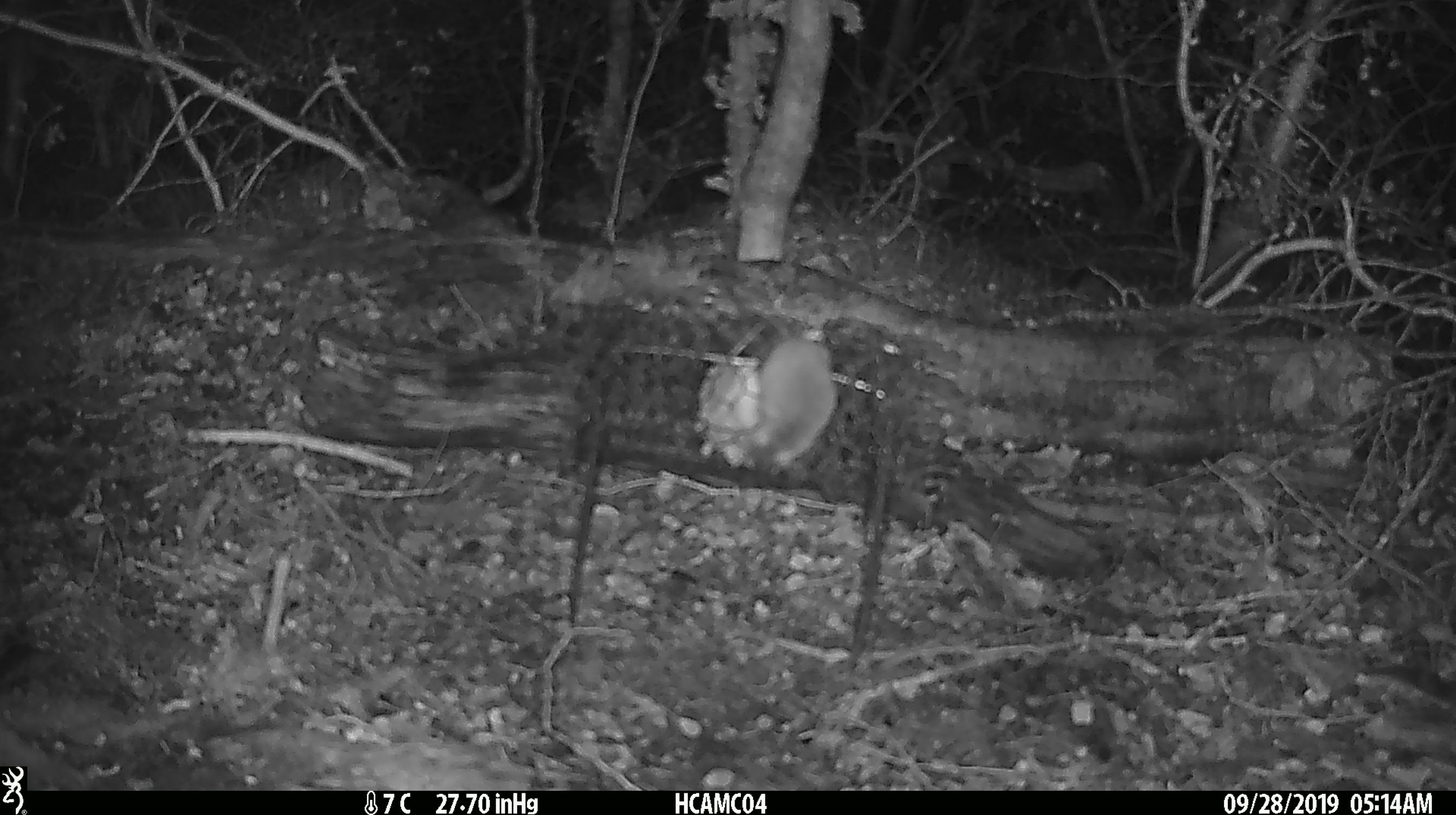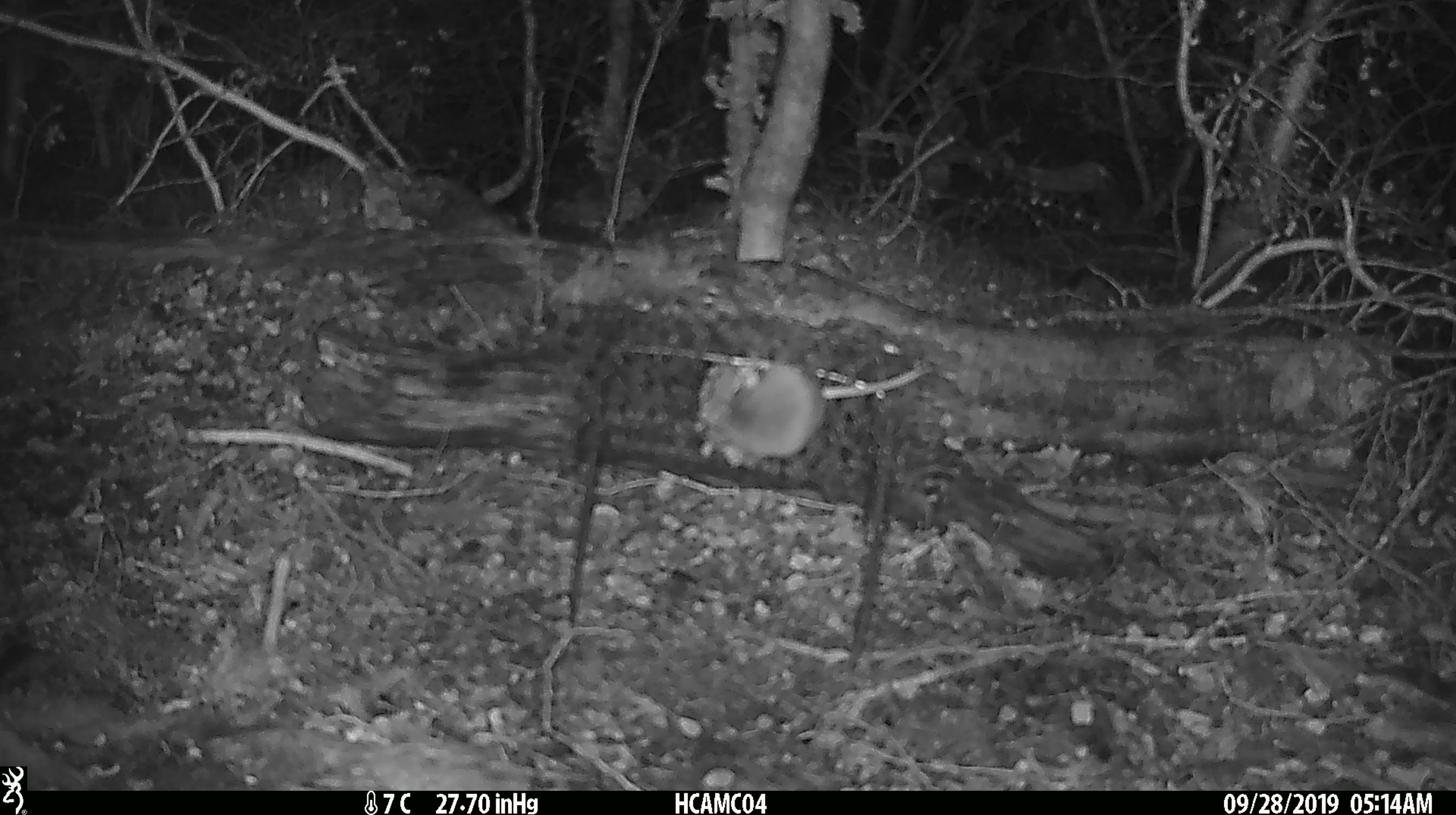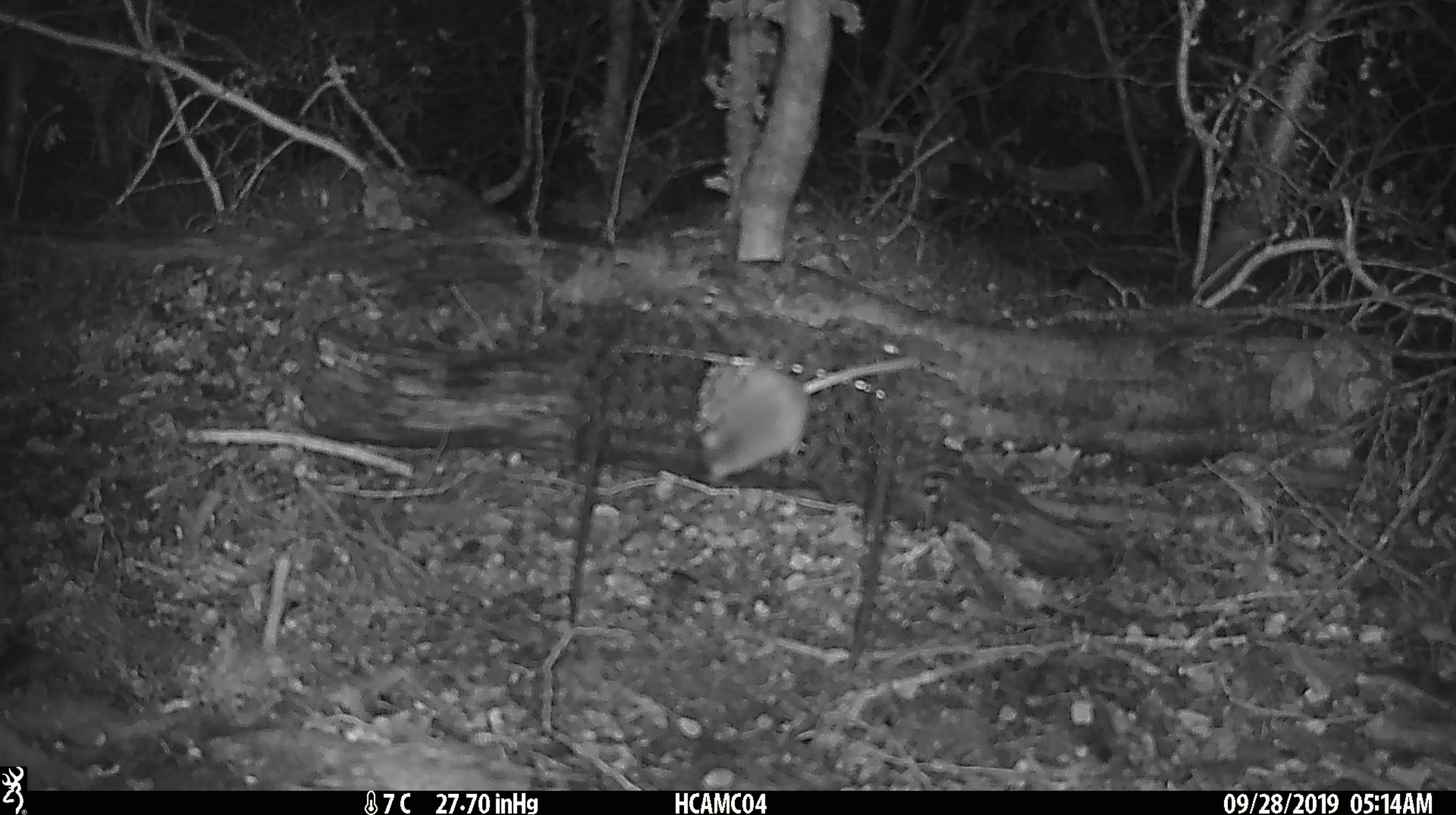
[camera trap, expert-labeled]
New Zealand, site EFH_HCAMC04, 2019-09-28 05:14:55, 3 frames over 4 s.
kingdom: Animalia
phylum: Chordata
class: Mammalia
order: Rodentia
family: Muridae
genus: Mus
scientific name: Mus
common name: mouse